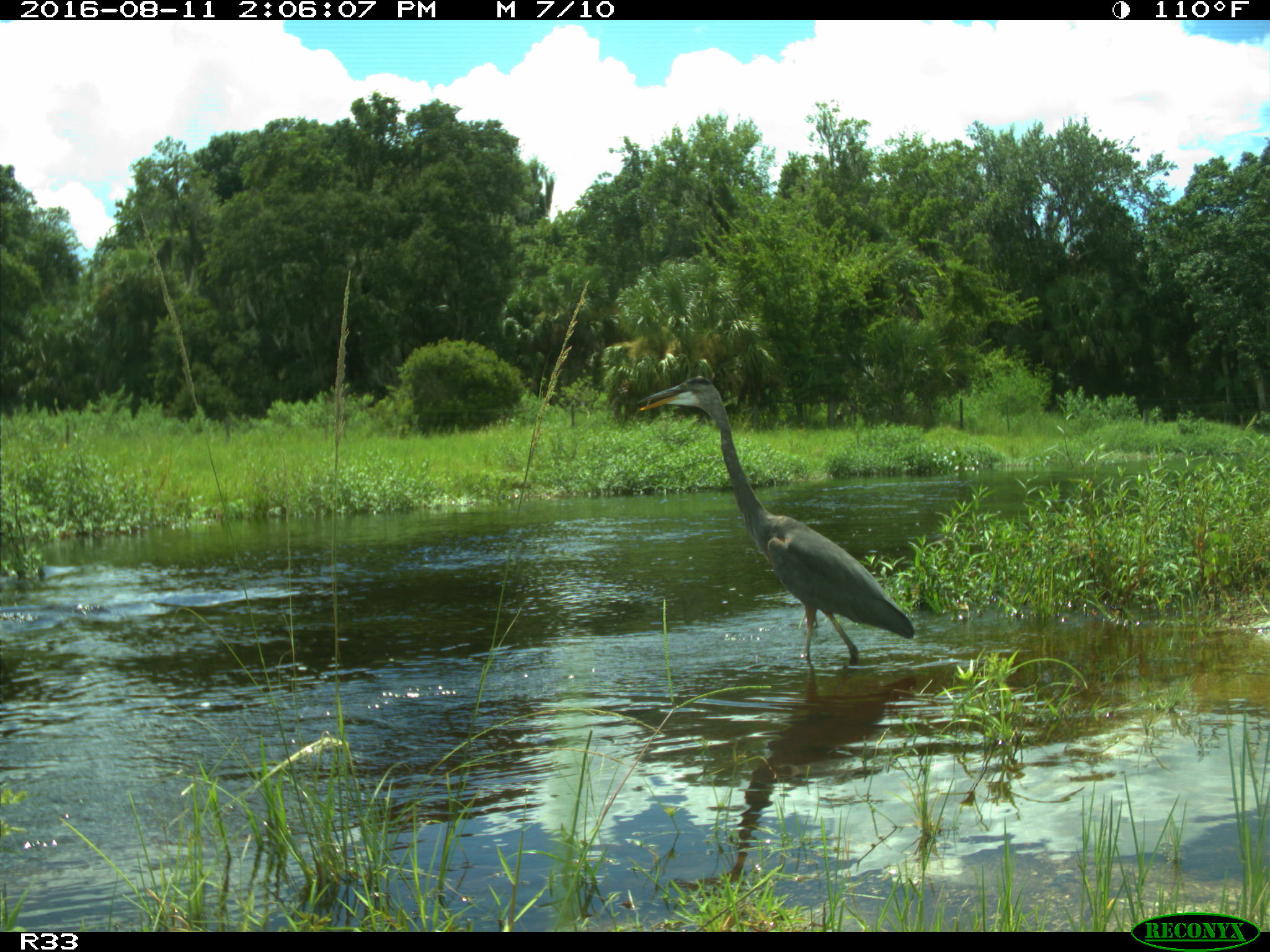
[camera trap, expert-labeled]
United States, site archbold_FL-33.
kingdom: Animalia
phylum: Chordata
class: Aves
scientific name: Aves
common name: birds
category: unidentified bird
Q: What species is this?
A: Unidentified bird (birds) (Aves).